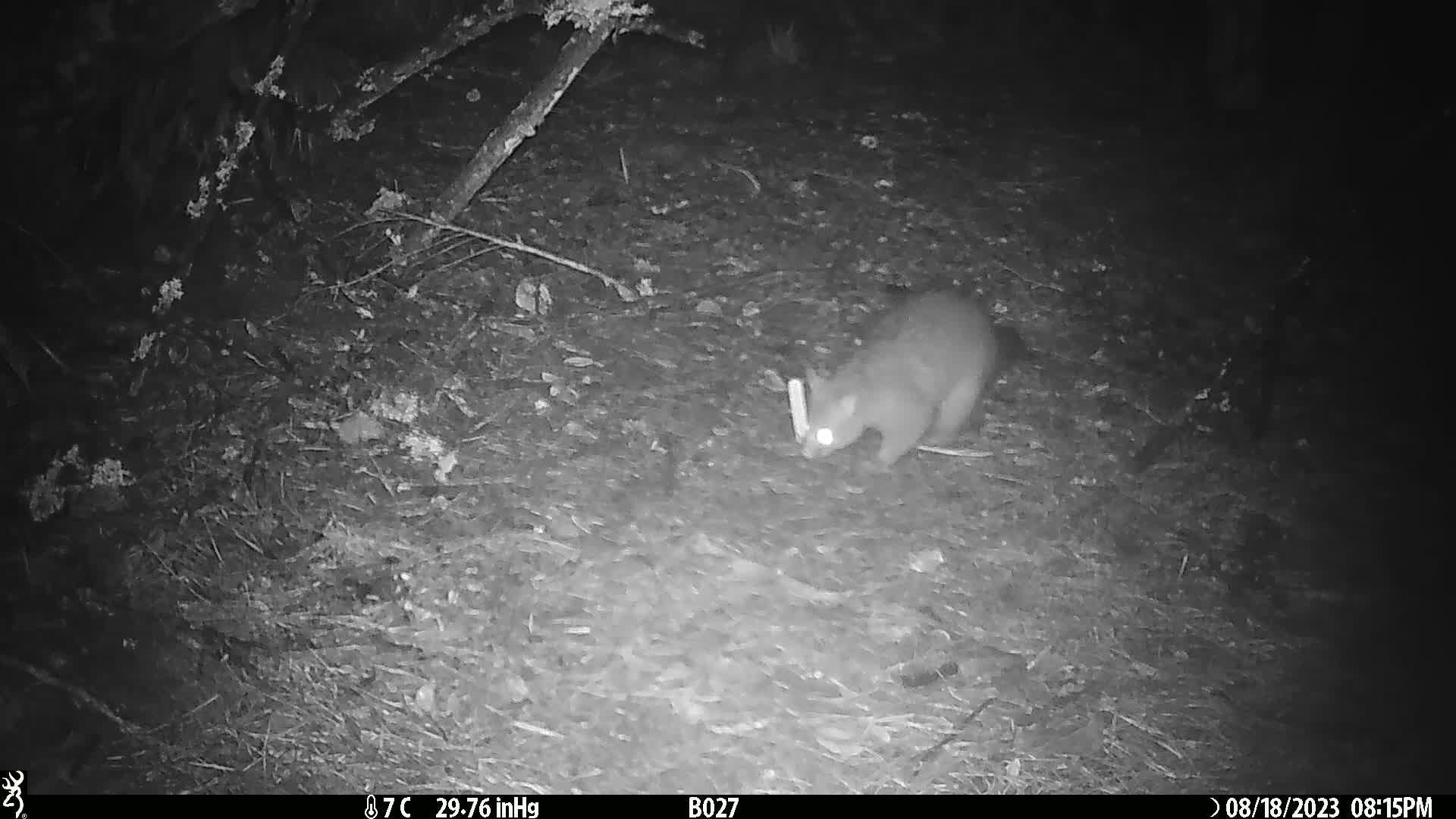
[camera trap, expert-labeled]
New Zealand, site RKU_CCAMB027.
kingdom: Animalia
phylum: Chordata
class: Mammalia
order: Diprotodontia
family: Phalangeridae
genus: Trichosurus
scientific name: Trichosurus vulpecula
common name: common brushtail possum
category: possum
Possum (common brushtail possum) (Trichosurus vulpecula).